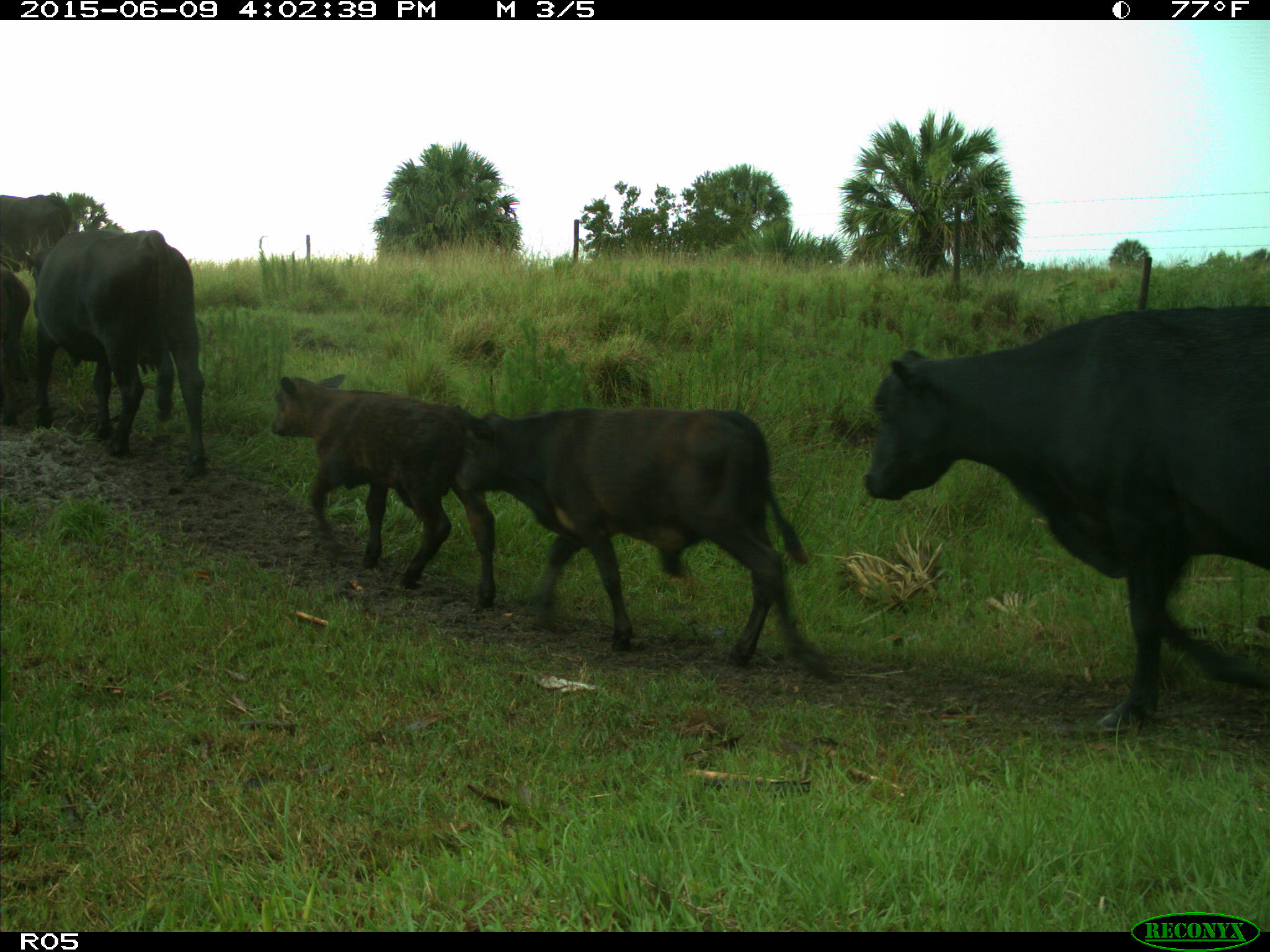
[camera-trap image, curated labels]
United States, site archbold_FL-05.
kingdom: Animalia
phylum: Chordata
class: Mammalia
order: Artiodactyla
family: Bovidae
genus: Bos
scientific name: Bos taurus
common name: domestic cow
Bos taurus (domestic cow).